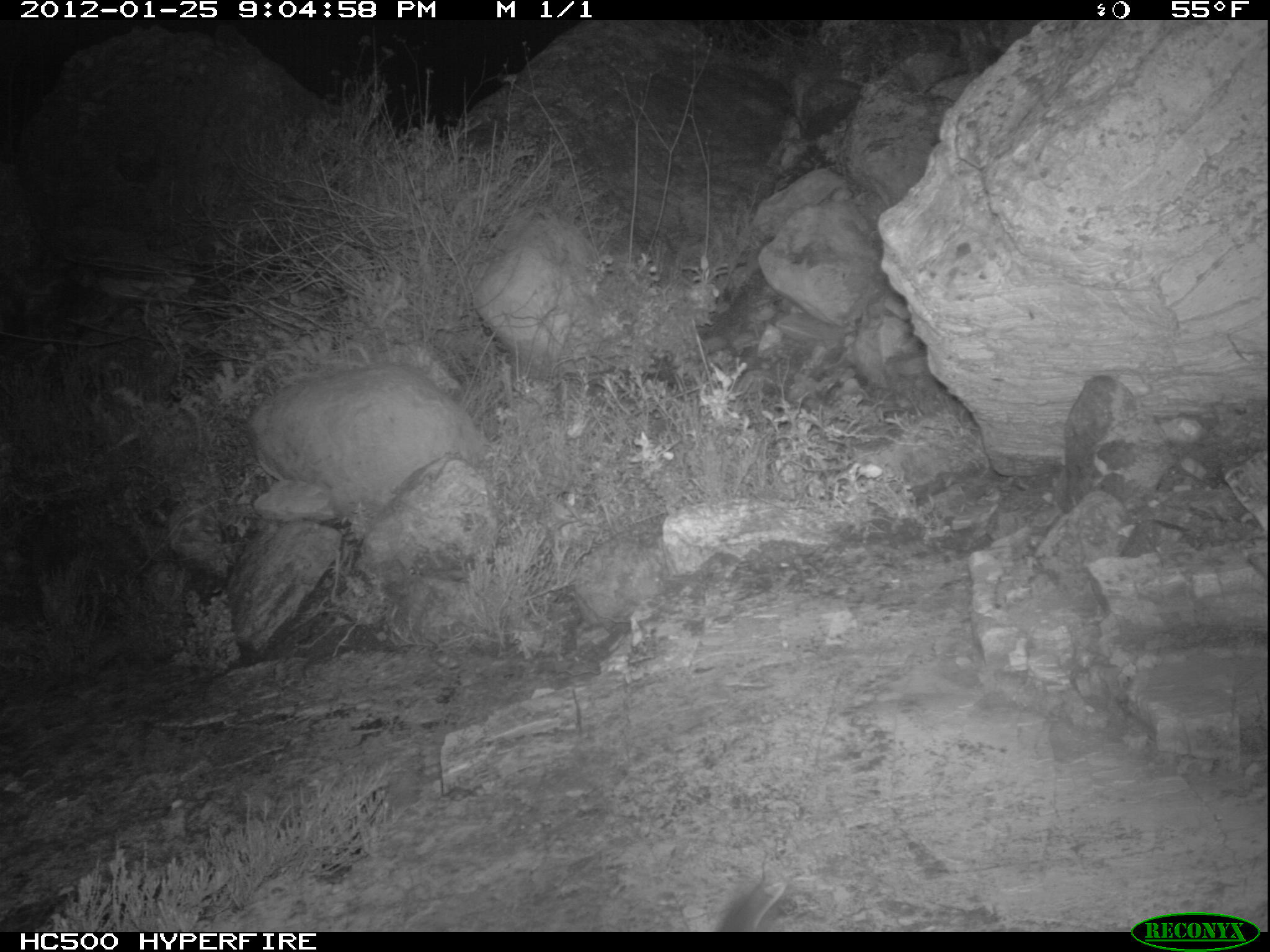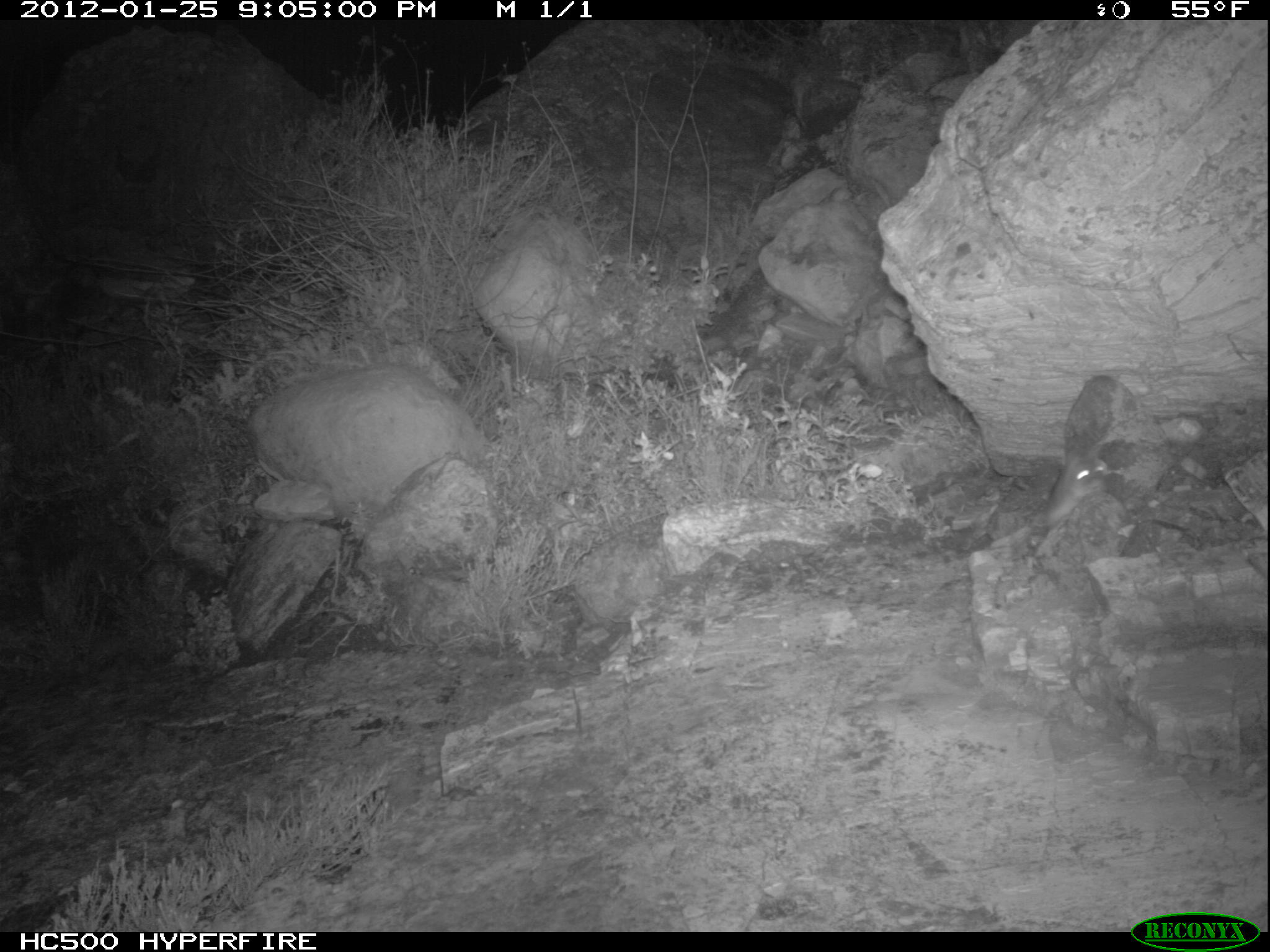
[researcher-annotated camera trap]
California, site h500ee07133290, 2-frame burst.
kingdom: Animalia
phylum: Chordata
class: Mammalia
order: Carnivora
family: Canidae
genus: Urocyon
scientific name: Urocyon littoralis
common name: island fox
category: fox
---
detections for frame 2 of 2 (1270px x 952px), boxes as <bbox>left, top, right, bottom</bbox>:
fox: <bbox>1044, 442, 1112, 531</bbox>